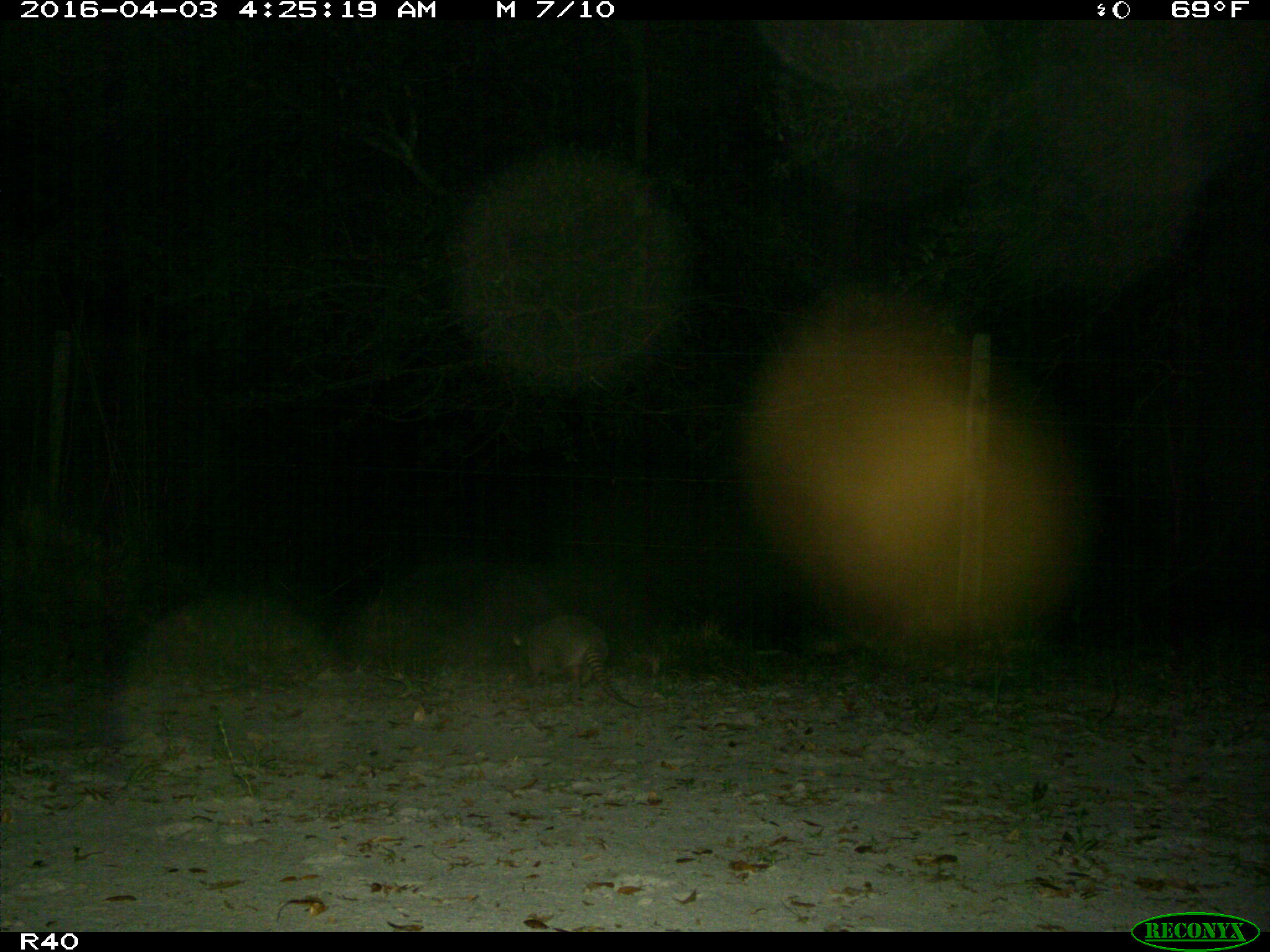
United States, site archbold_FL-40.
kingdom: Animalia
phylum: Chordata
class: Mammalia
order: Cingulata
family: Dasypodidae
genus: Dasypus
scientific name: Dasypus novemcinctus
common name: nine-banded armadillo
Dasypus novemcinctus (nine-banded armadillo).